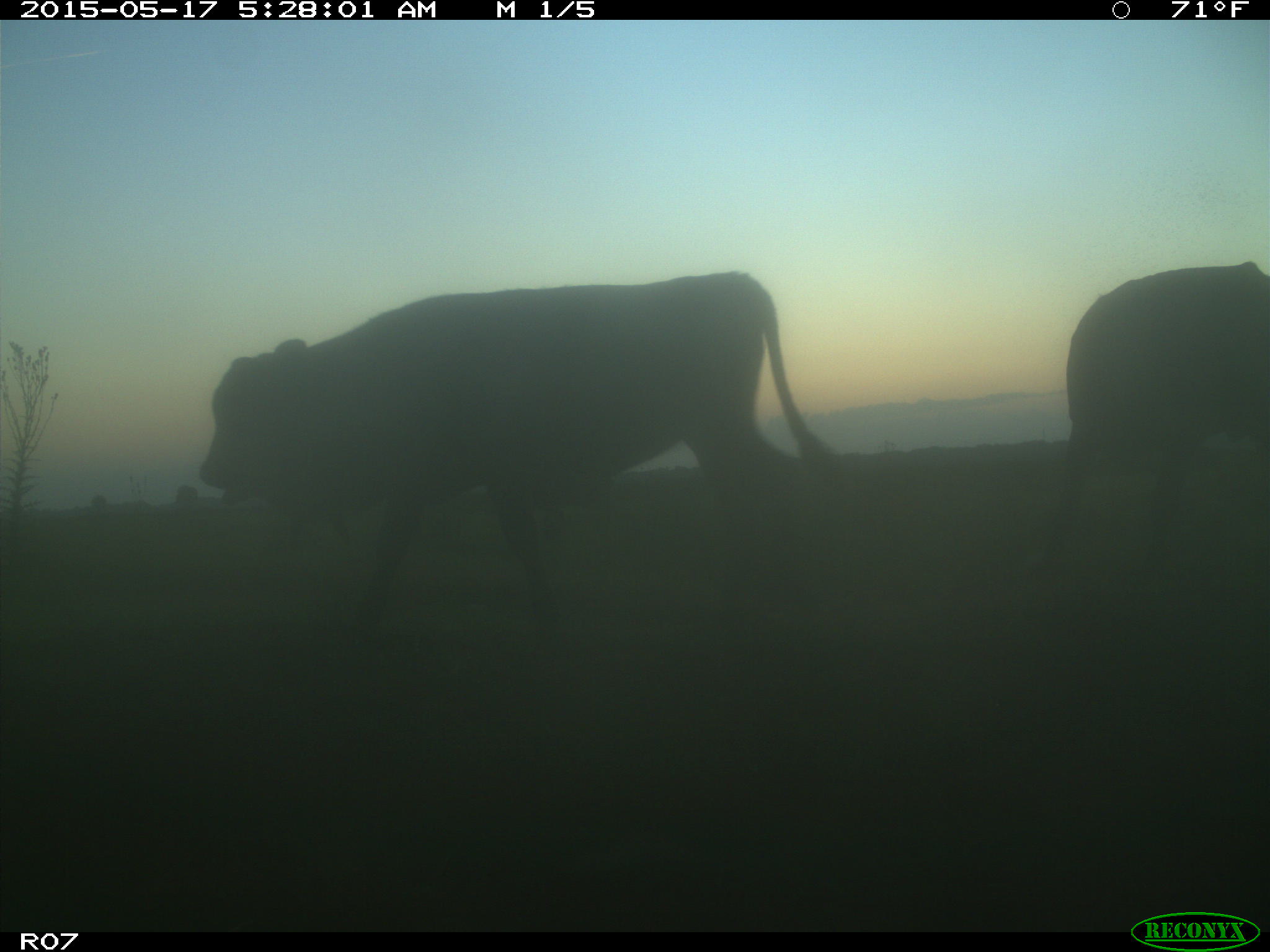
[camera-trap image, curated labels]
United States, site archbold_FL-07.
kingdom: Animalia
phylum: Chordata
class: Mammalia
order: Artiodactyla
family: Bovidae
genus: Bos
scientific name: Bos taurus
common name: domestic cow